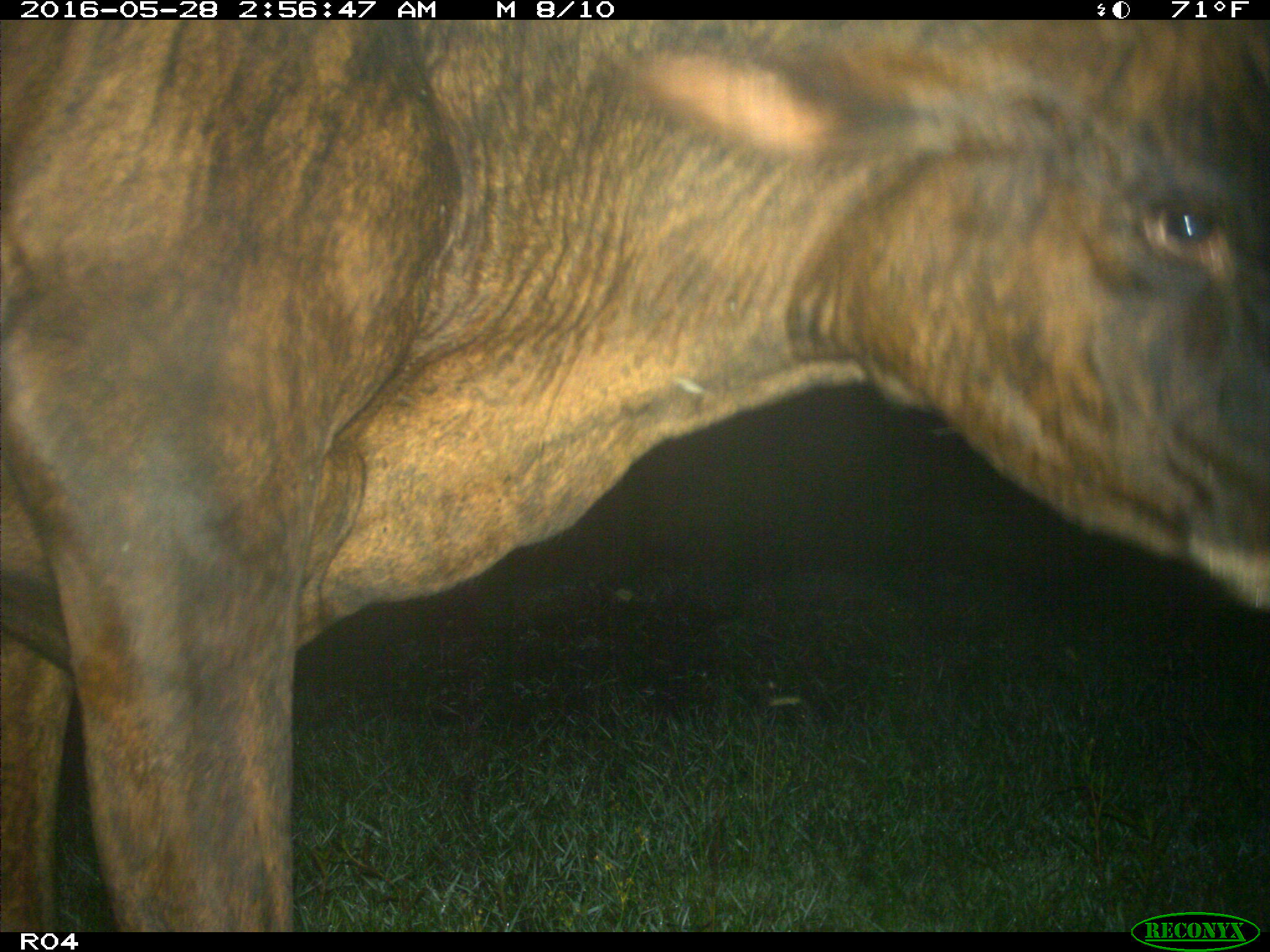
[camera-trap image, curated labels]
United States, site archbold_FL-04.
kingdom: Animalia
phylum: Chordata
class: Mammalia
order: Artiodactyla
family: Bovidae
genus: Bos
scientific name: Bos taurus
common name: domestic cow